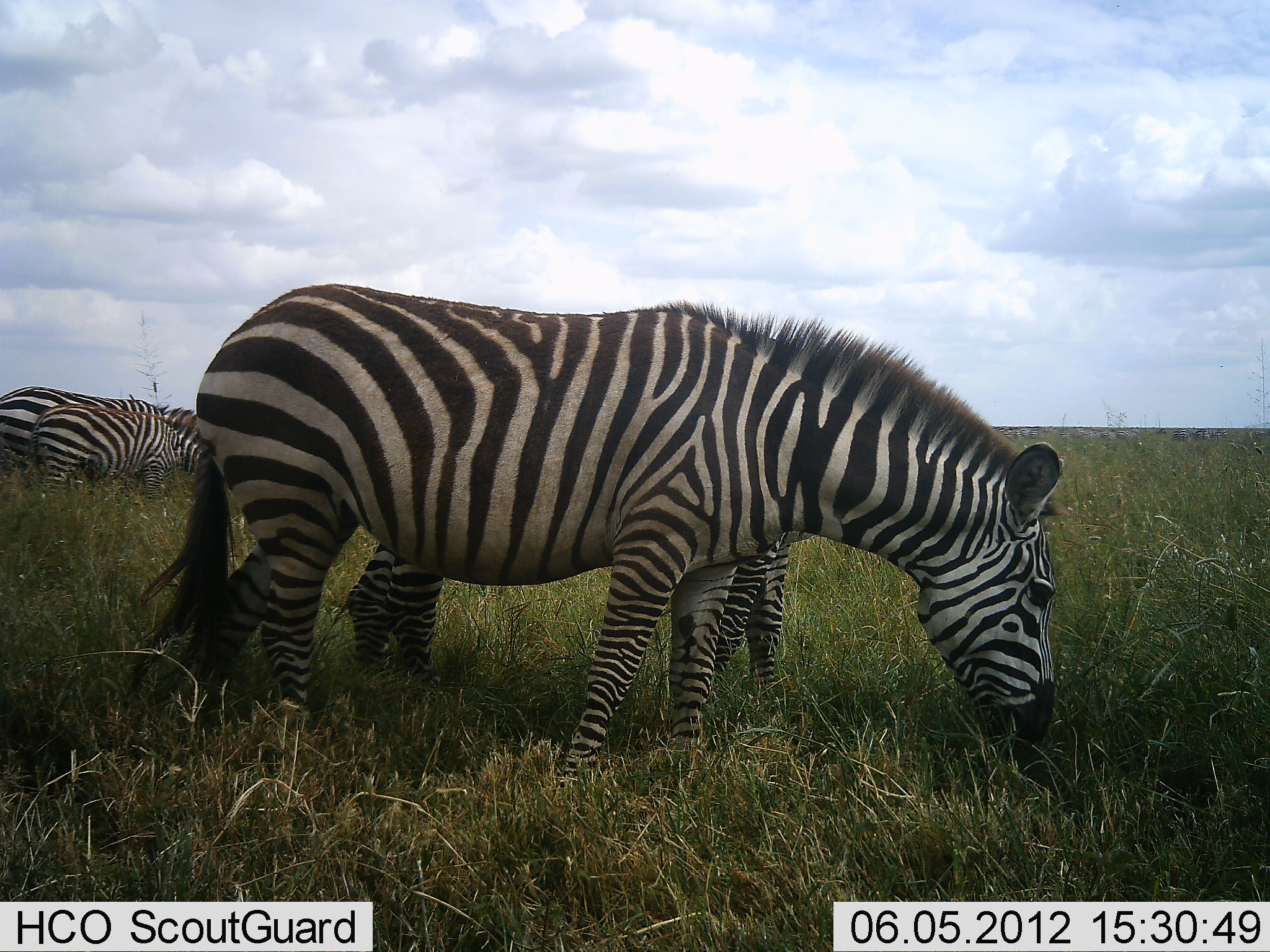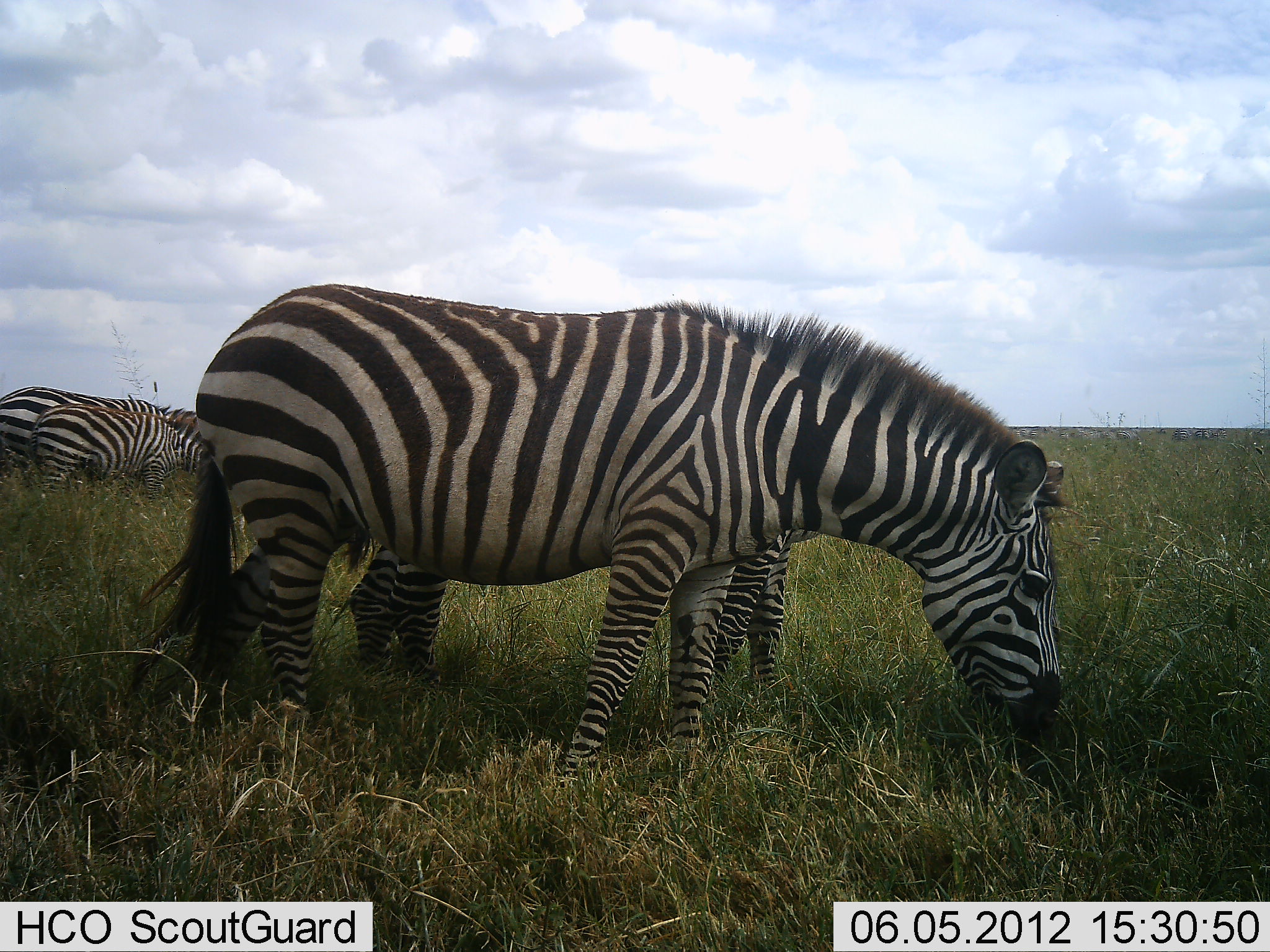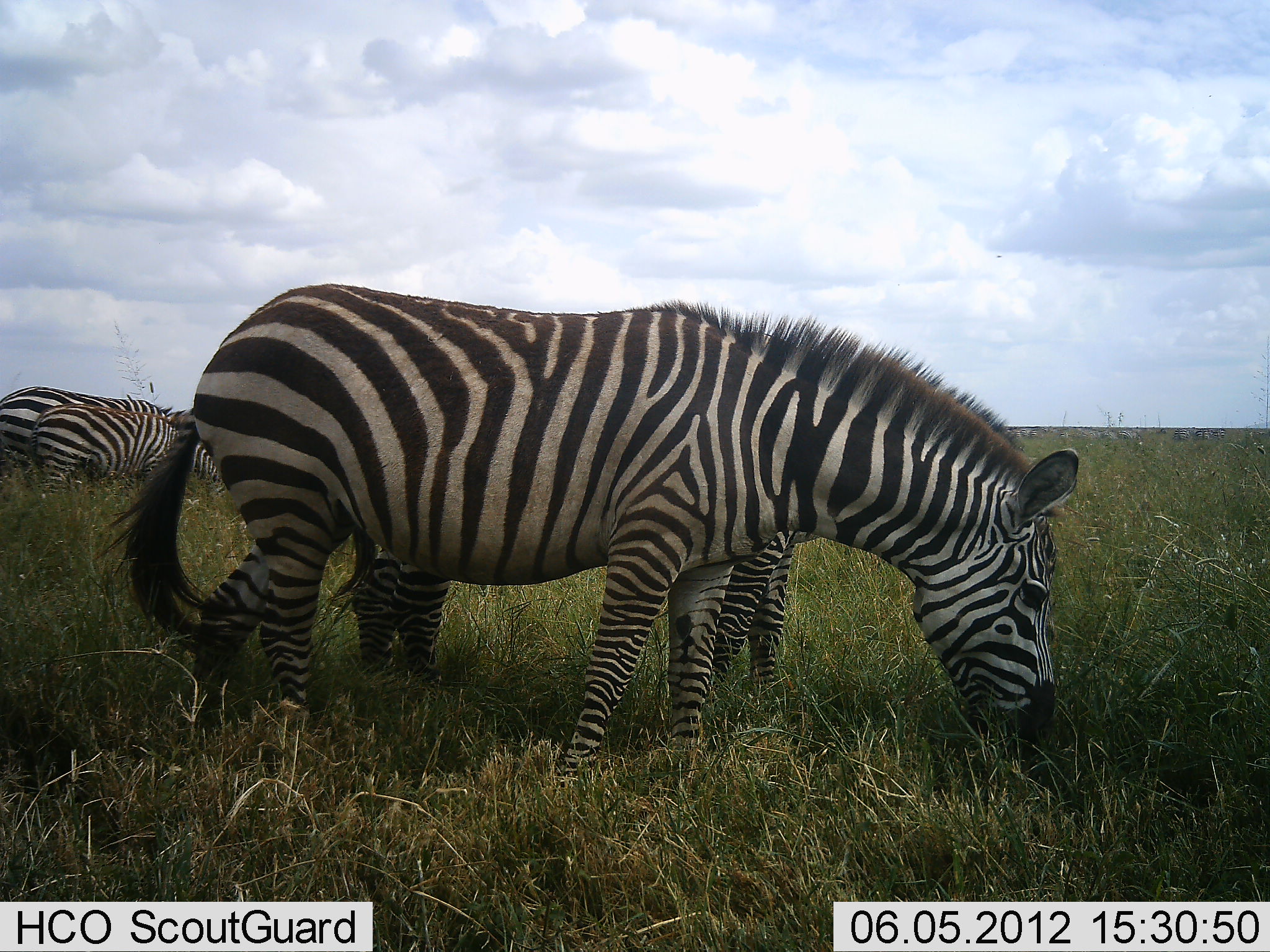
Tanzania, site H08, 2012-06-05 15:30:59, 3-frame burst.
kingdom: Animalia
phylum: Chordata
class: Mammalia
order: Perissodactyla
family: Equidae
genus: Equus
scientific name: Equus quagga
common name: plains zebra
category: zebra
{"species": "zebra (plains zebra) (Equus quagga)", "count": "4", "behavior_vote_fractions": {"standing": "30%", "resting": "10%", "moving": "0%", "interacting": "0%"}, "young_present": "30%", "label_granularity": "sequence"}